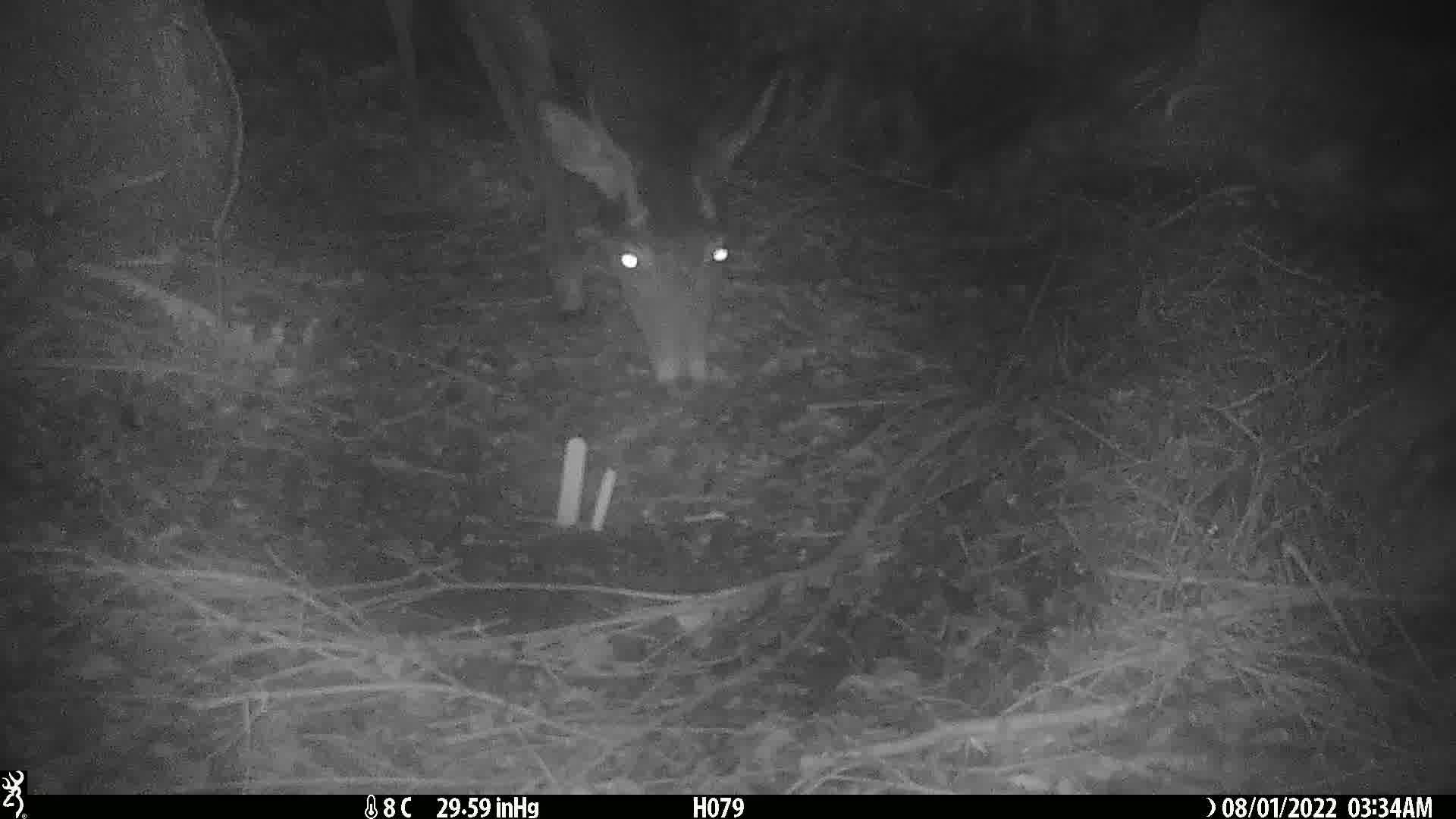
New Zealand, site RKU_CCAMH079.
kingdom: Animalia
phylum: Chordata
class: Mammalia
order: Artiodactyla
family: Cervidae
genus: Odocoileus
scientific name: Odocoileus virginianus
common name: white-tailed deer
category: white tailed deer